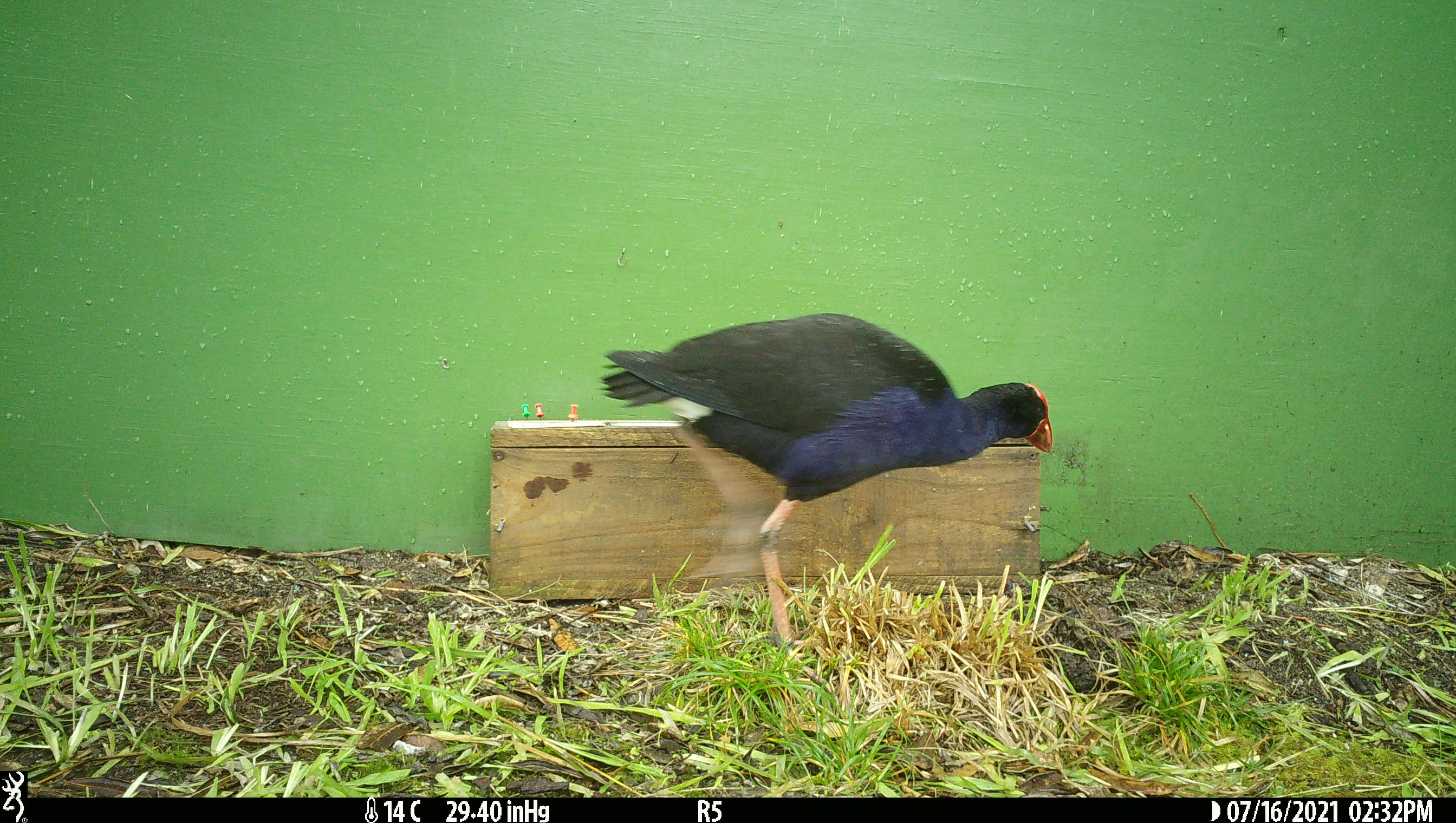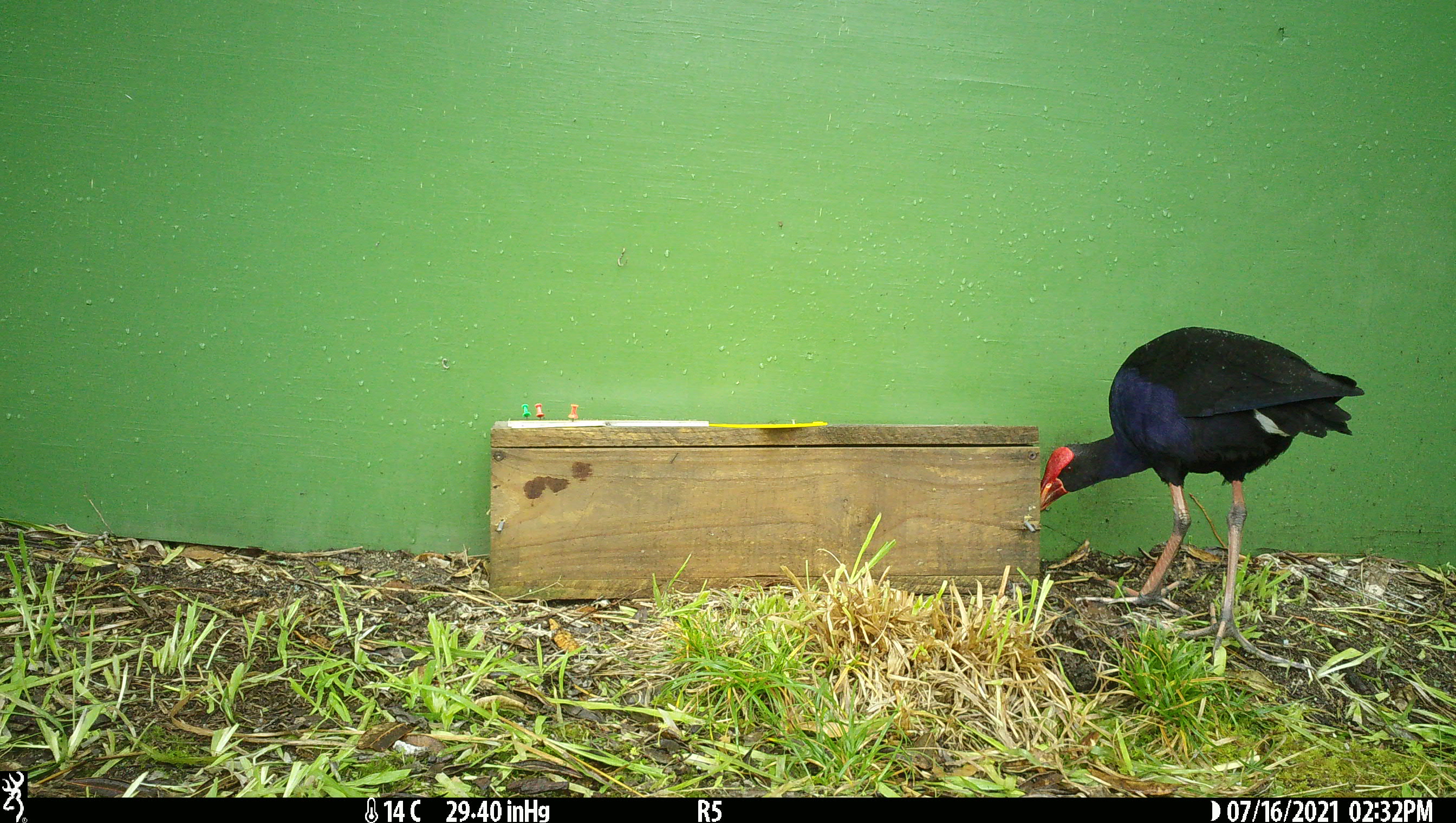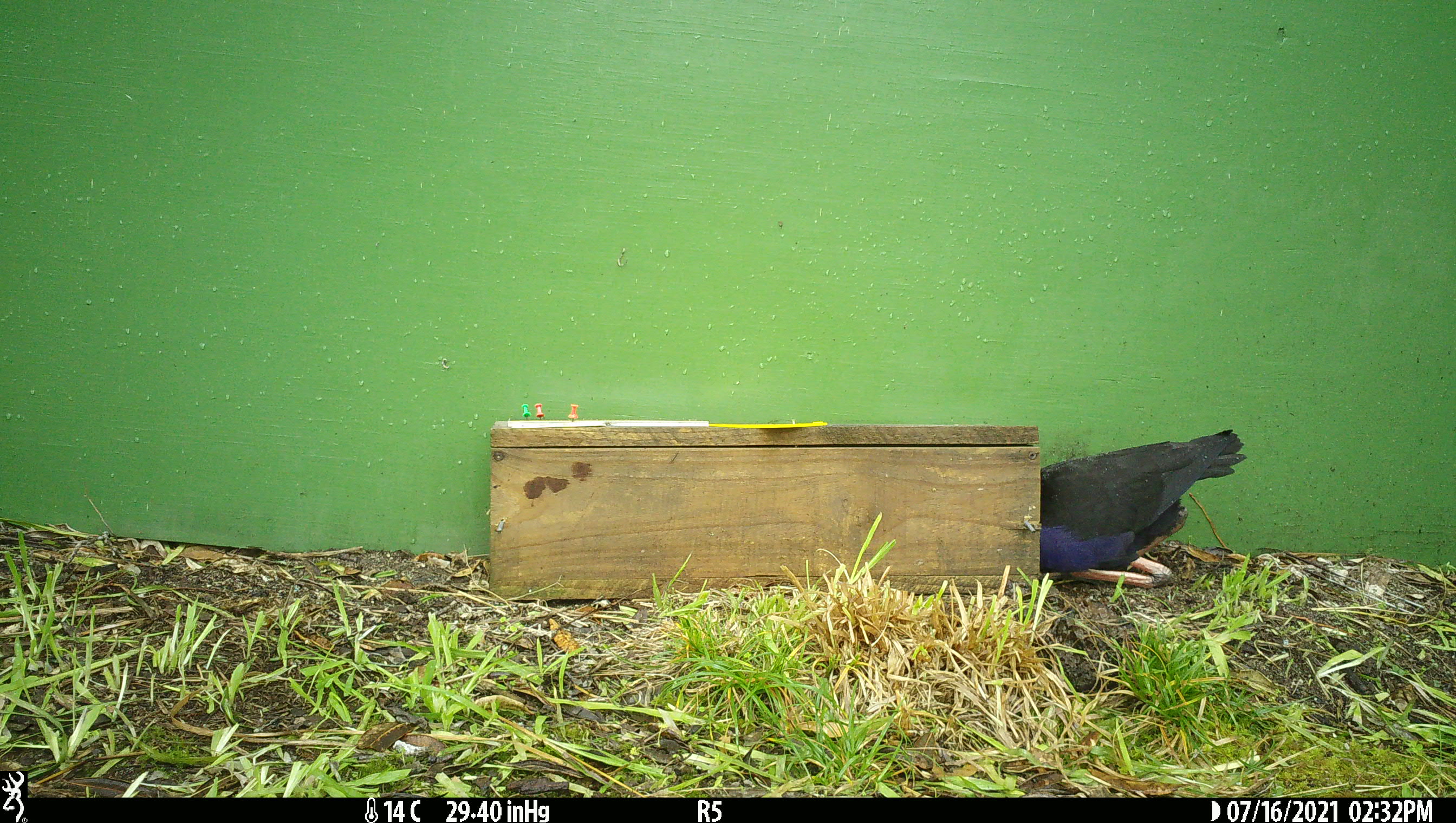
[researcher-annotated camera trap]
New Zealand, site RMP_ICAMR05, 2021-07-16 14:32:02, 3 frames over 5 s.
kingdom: Animalia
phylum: Chordata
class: Aves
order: Gruiformes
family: Rallidae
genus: Porphyrio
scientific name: Porphyrio melanotus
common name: australasian swamphen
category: pukeko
Pukeko (australasian swamphen) (Porphyrio melanotus).